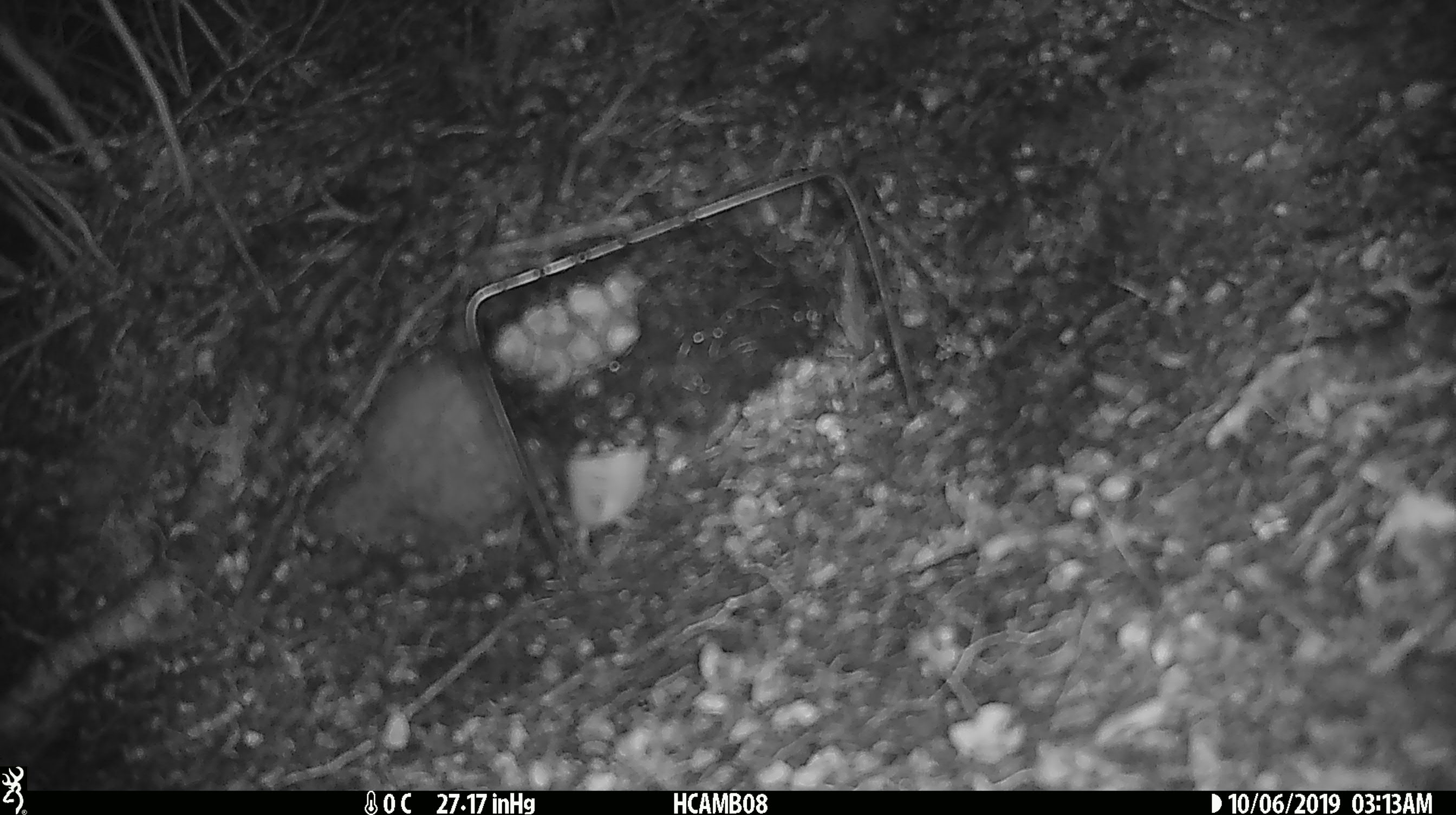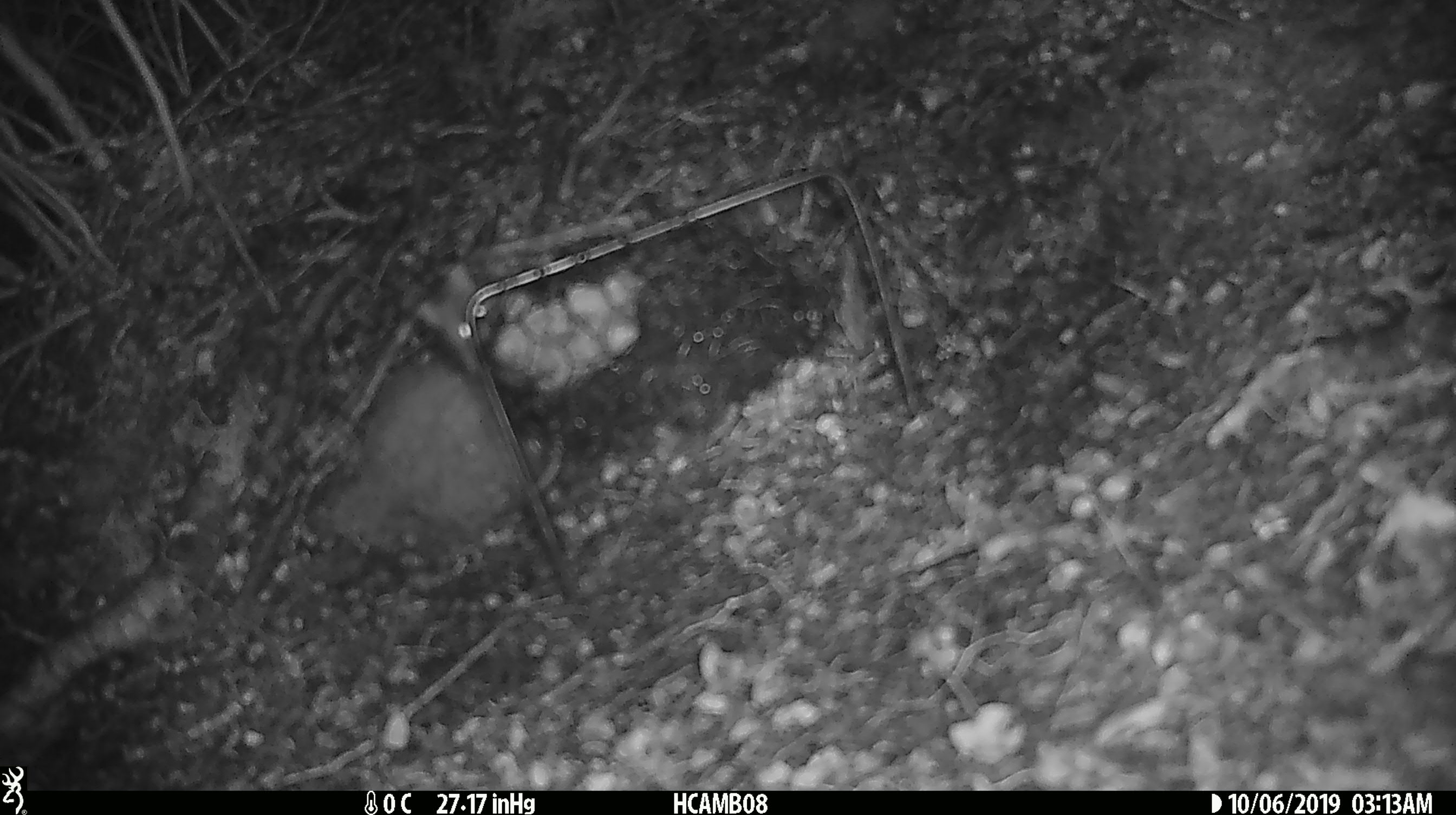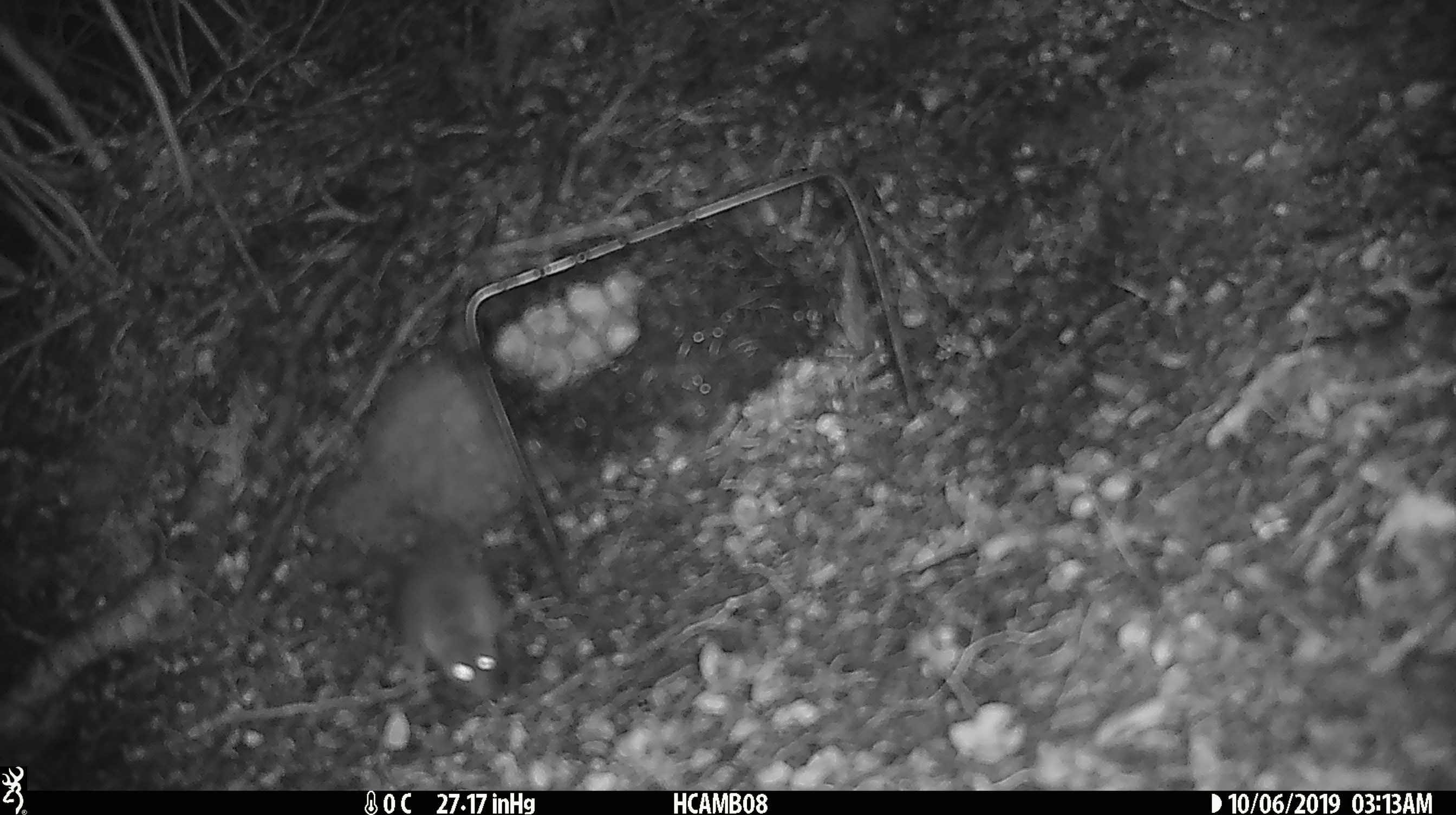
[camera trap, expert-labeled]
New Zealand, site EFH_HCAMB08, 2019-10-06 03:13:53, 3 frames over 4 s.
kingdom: Animalia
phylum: Chordata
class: Mammalia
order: Rodentia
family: Muridae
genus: Mus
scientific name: Mus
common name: mouse